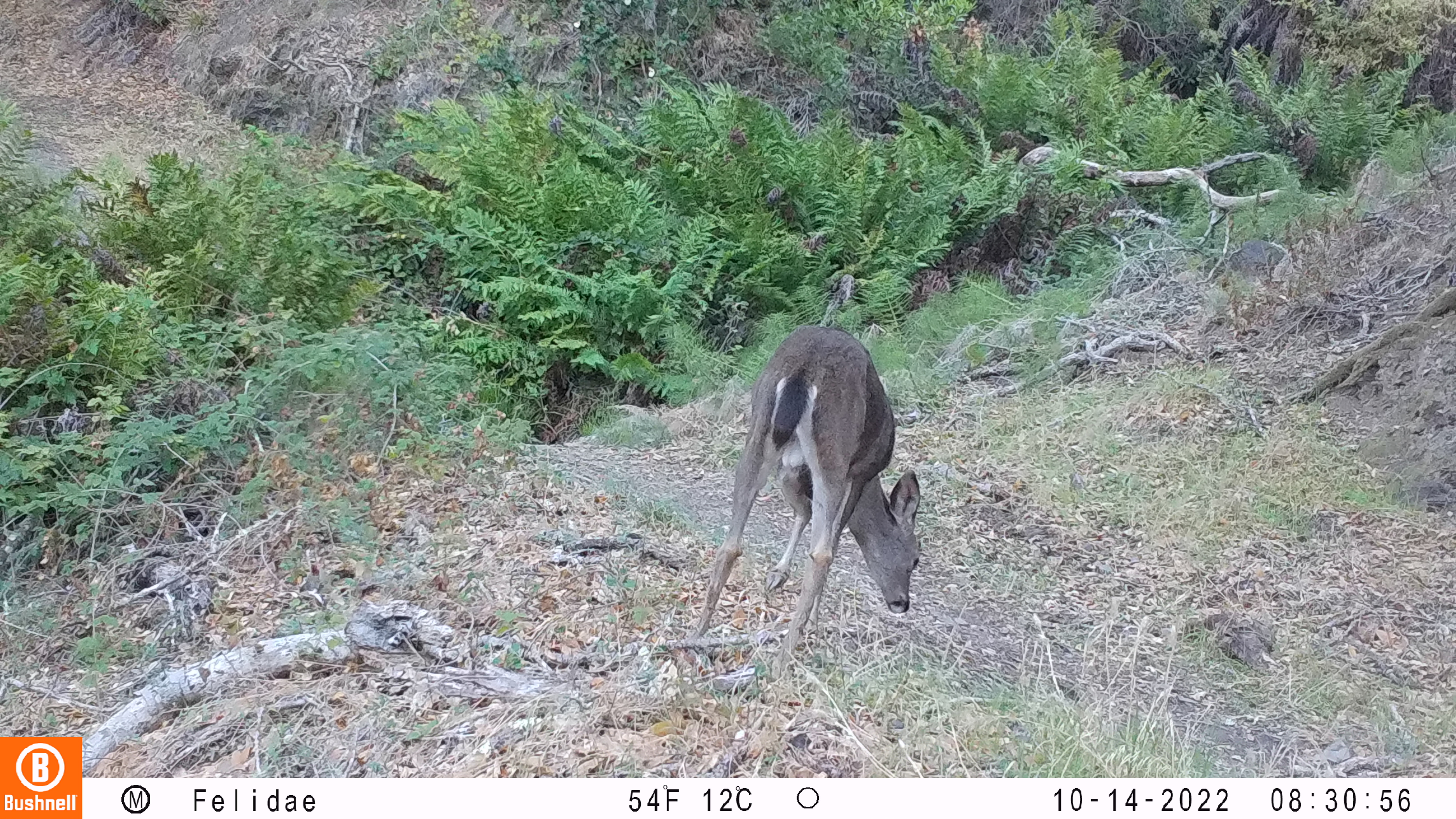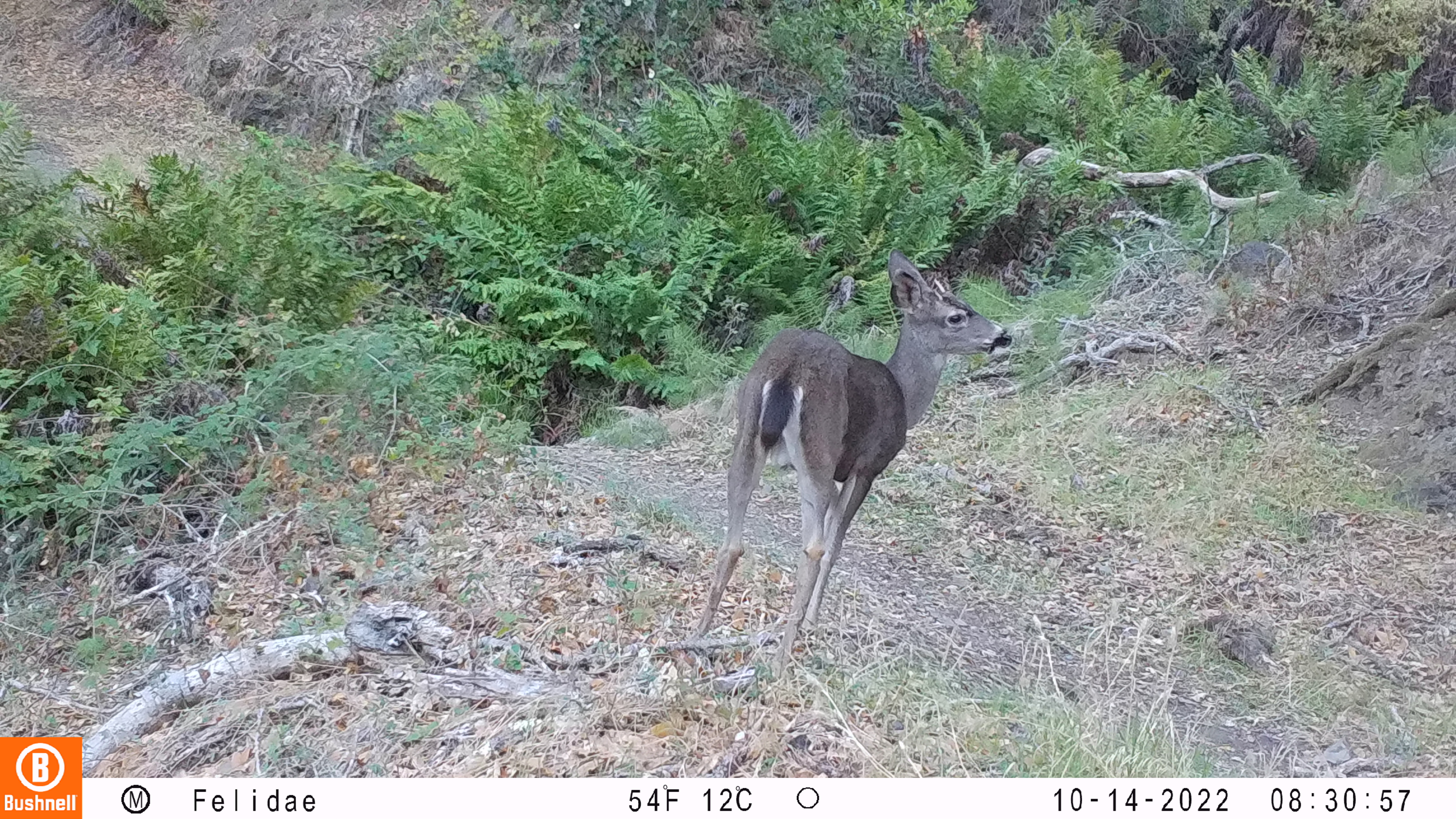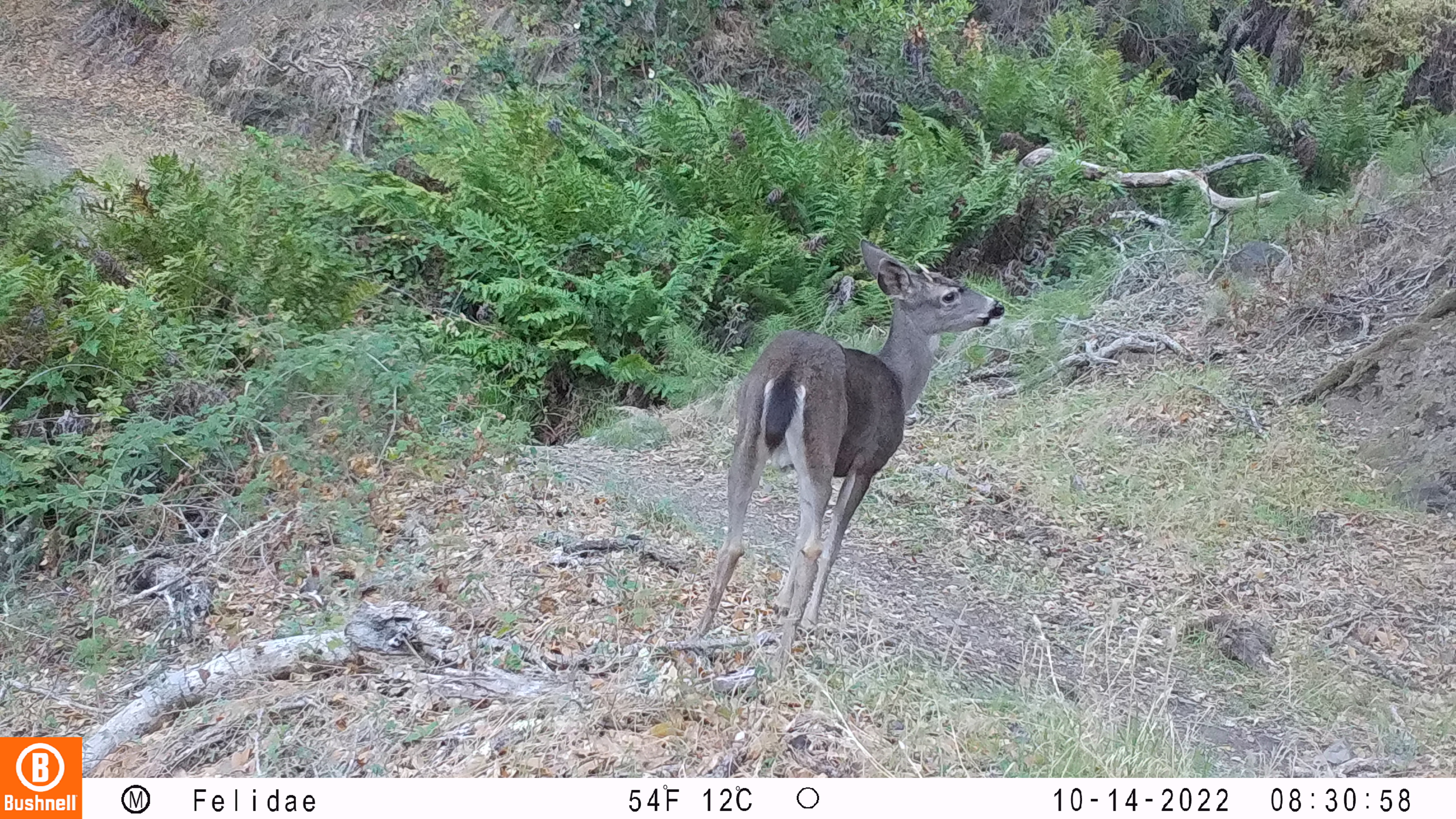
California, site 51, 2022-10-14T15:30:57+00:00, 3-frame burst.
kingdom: Animalia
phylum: Chordata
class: Mammalia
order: Artiodactyla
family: Cervidae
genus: Odocoileus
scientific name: Odocoileus hemionus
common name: mule deer